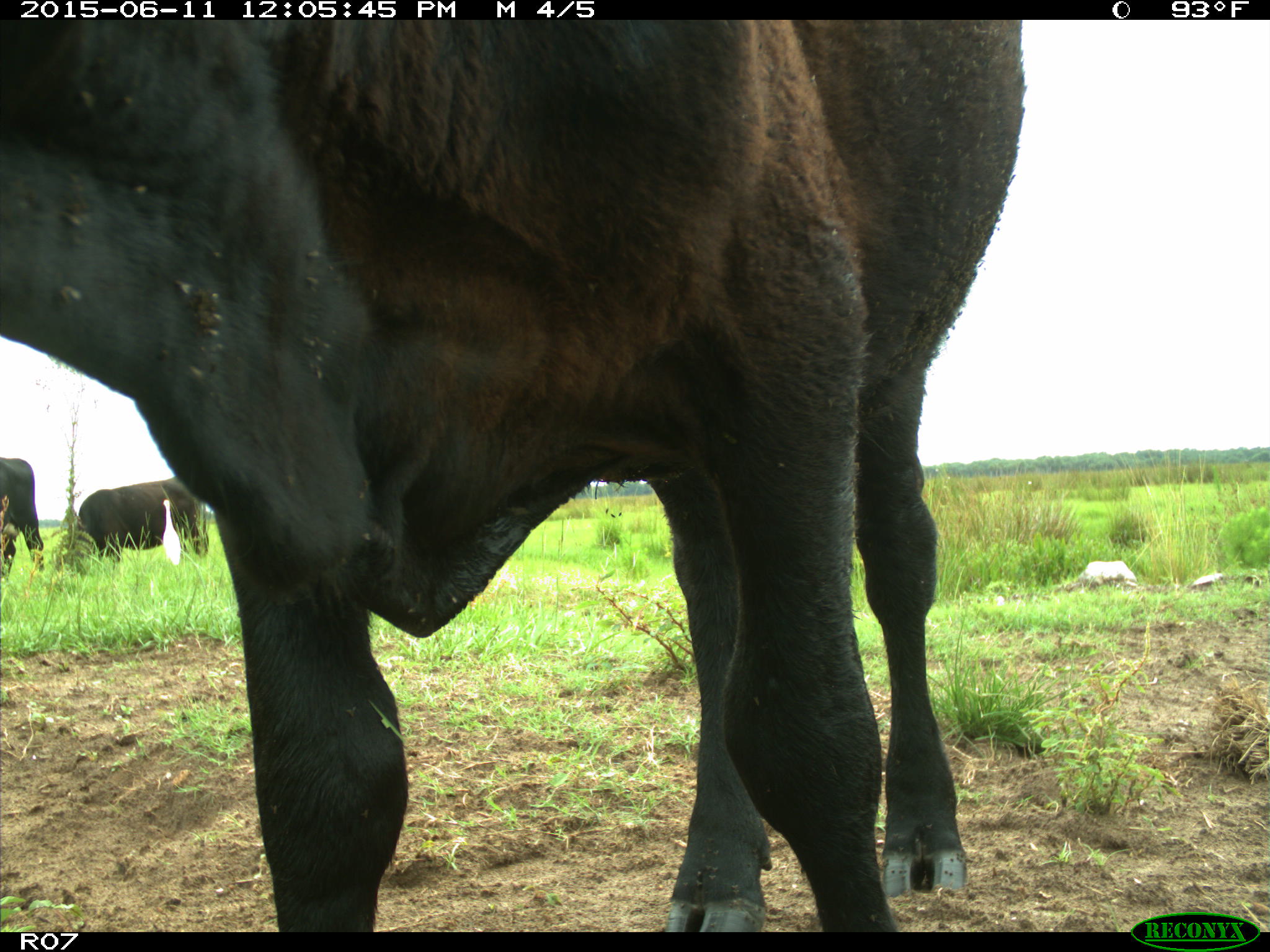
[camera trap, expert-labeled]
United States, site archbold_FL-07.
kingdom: Animalia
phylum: Chordata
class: Mammalia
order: Artiodactyla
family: Bovidae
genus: Bos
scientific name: Bos taurus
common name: domestic cow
Bos taurus (domestic cow).